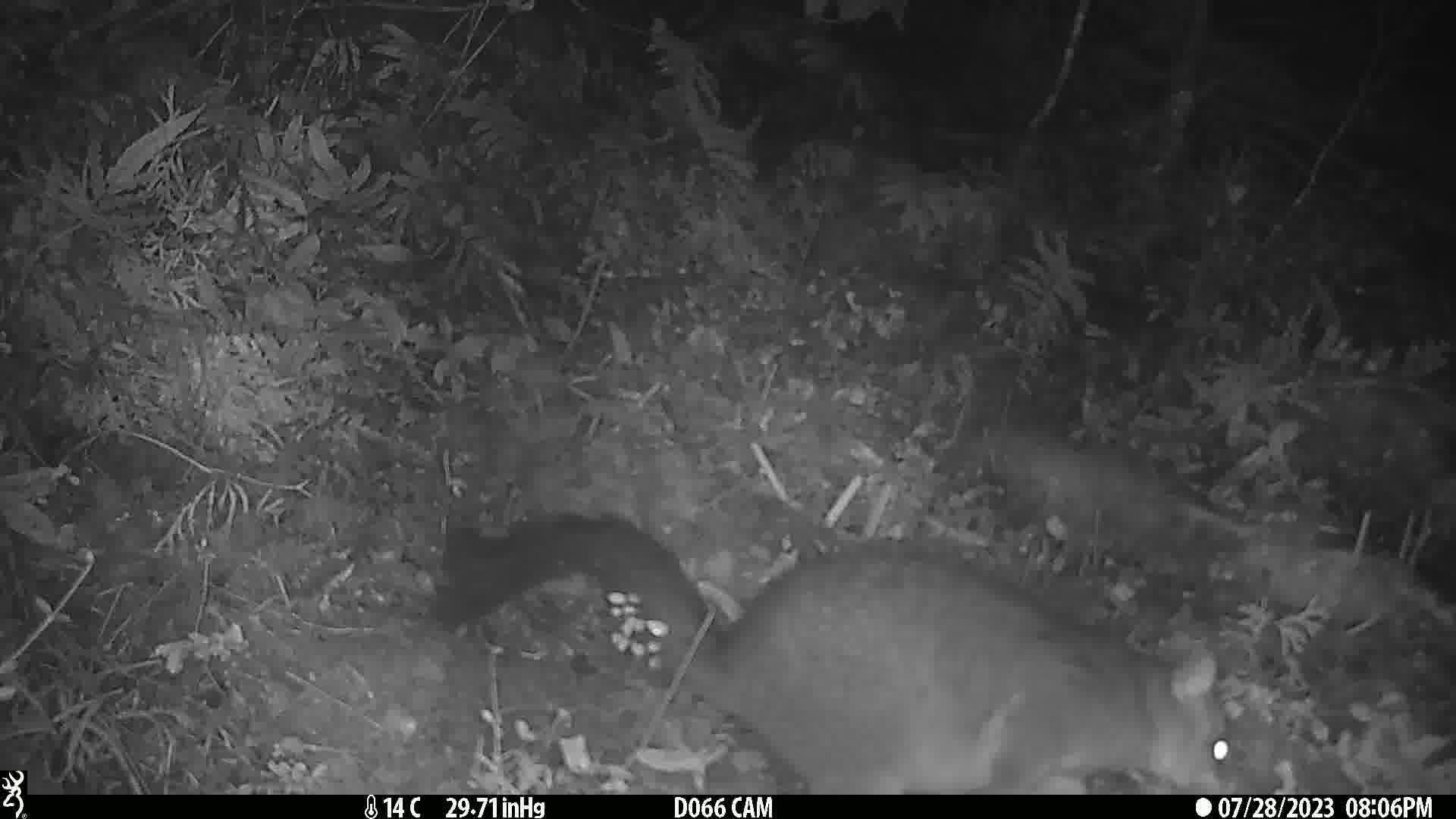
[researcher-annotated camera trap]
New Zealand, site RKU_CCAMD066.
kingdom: Animalia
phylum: Chordata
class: Mammalia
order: Diprotodontia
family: Phalangeridae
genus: Trichosurus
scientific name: Trichosurus vulpecula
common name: common brushtail possum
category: possum